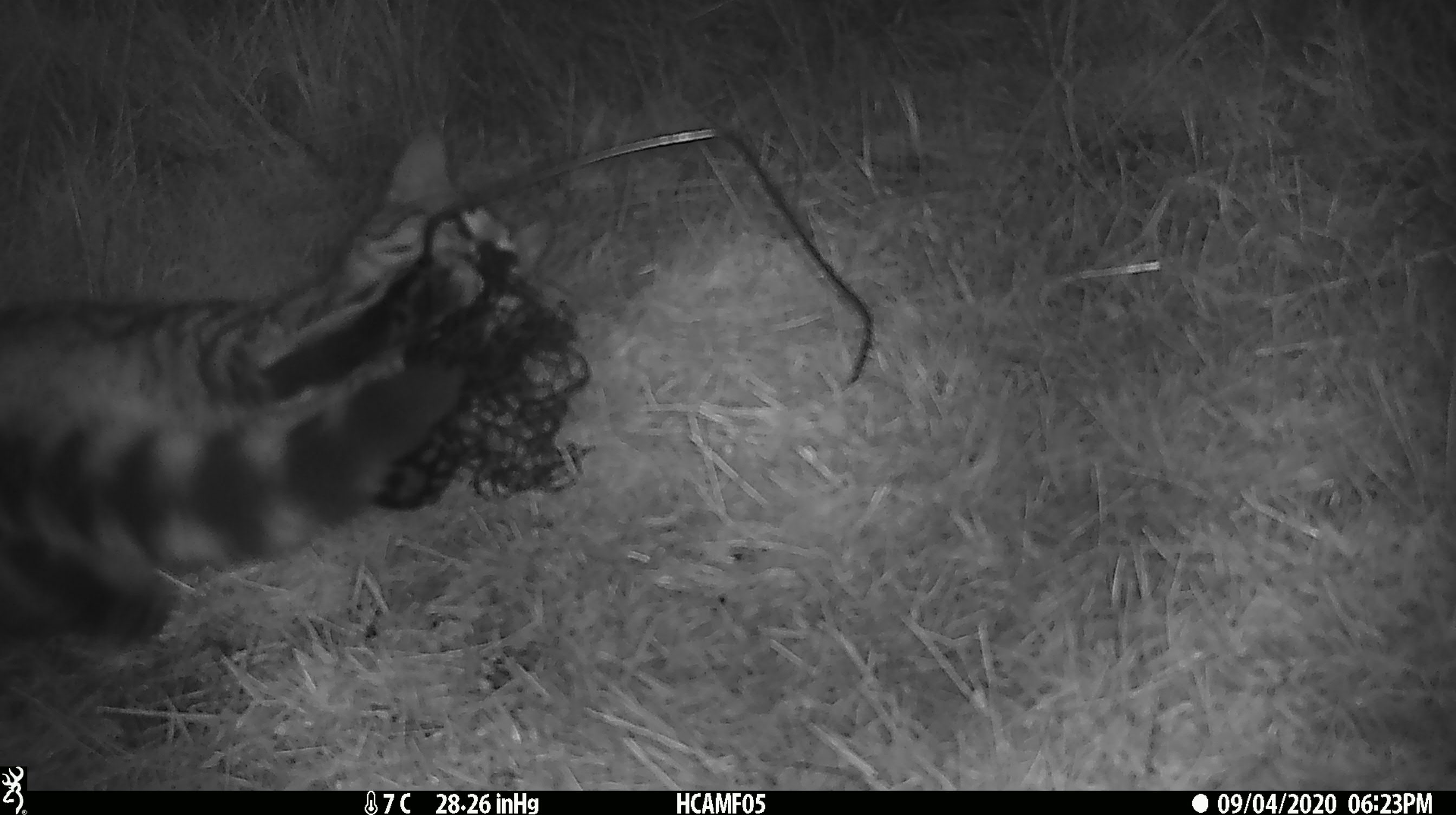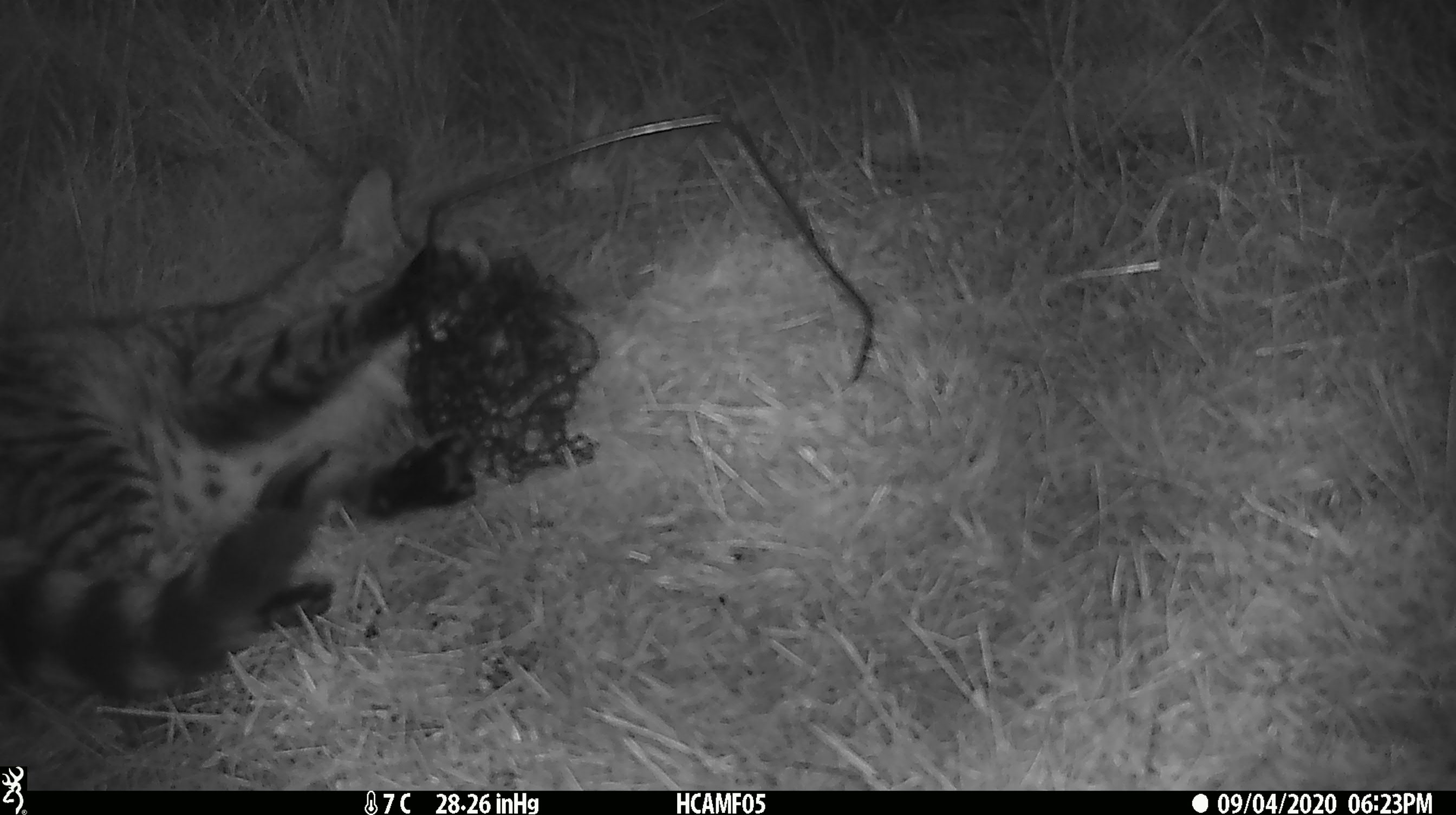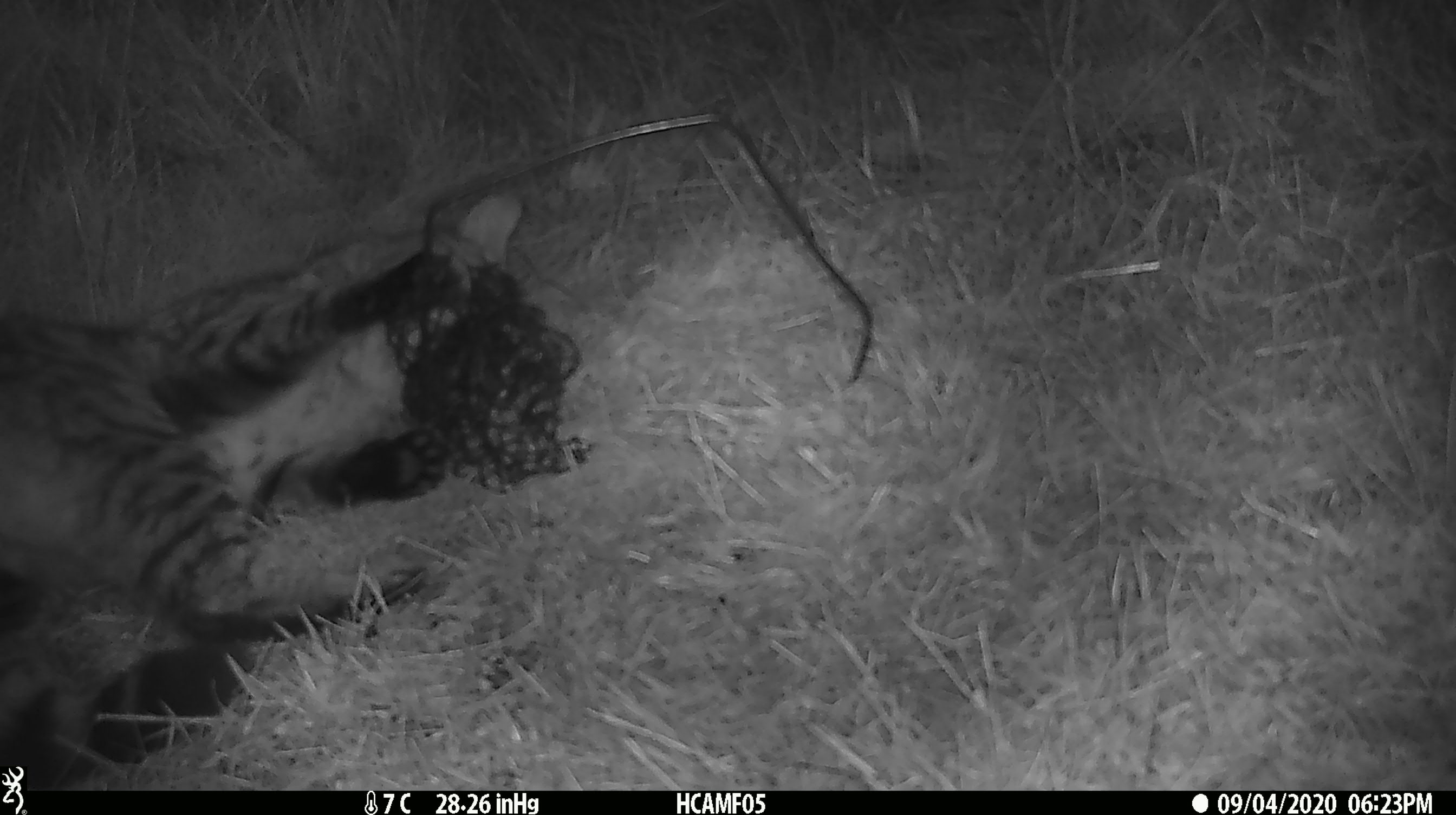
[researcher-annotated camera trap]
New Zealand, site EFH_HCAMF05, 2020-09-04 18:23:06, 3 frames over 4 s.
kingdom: Animalia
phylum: Chordata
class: Mammalia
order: Carnivora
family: Felidae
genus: Felis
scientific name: Felis catus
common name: domestic cat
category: cat